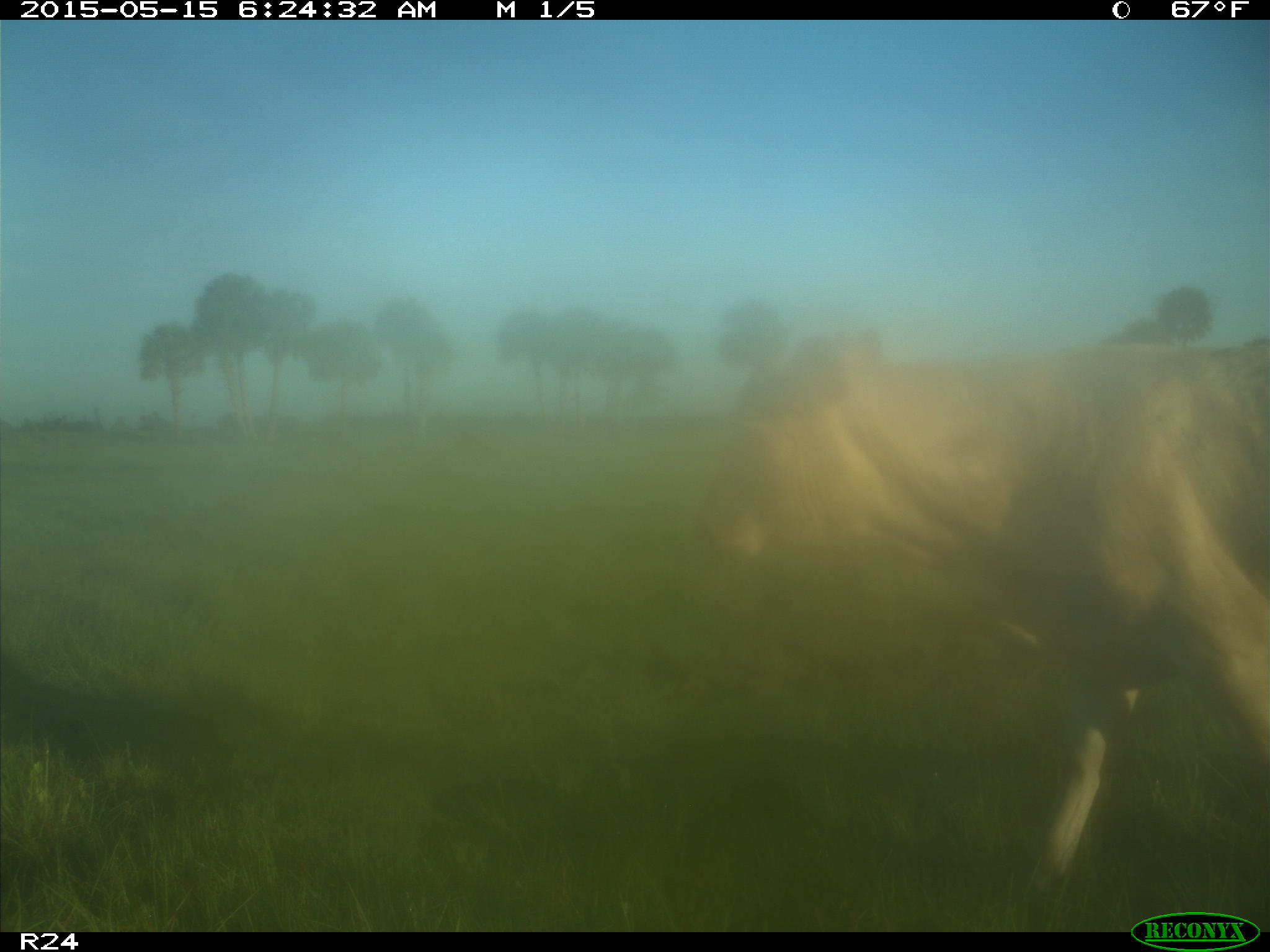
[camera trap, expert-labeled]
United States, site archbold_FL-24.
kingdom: Animalia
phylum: Chordata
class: Mammalia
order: Artiodactyla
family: Bovidae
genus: Bos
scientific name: Bos taurus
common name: domestic cow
Bos taurus (domestic cow).